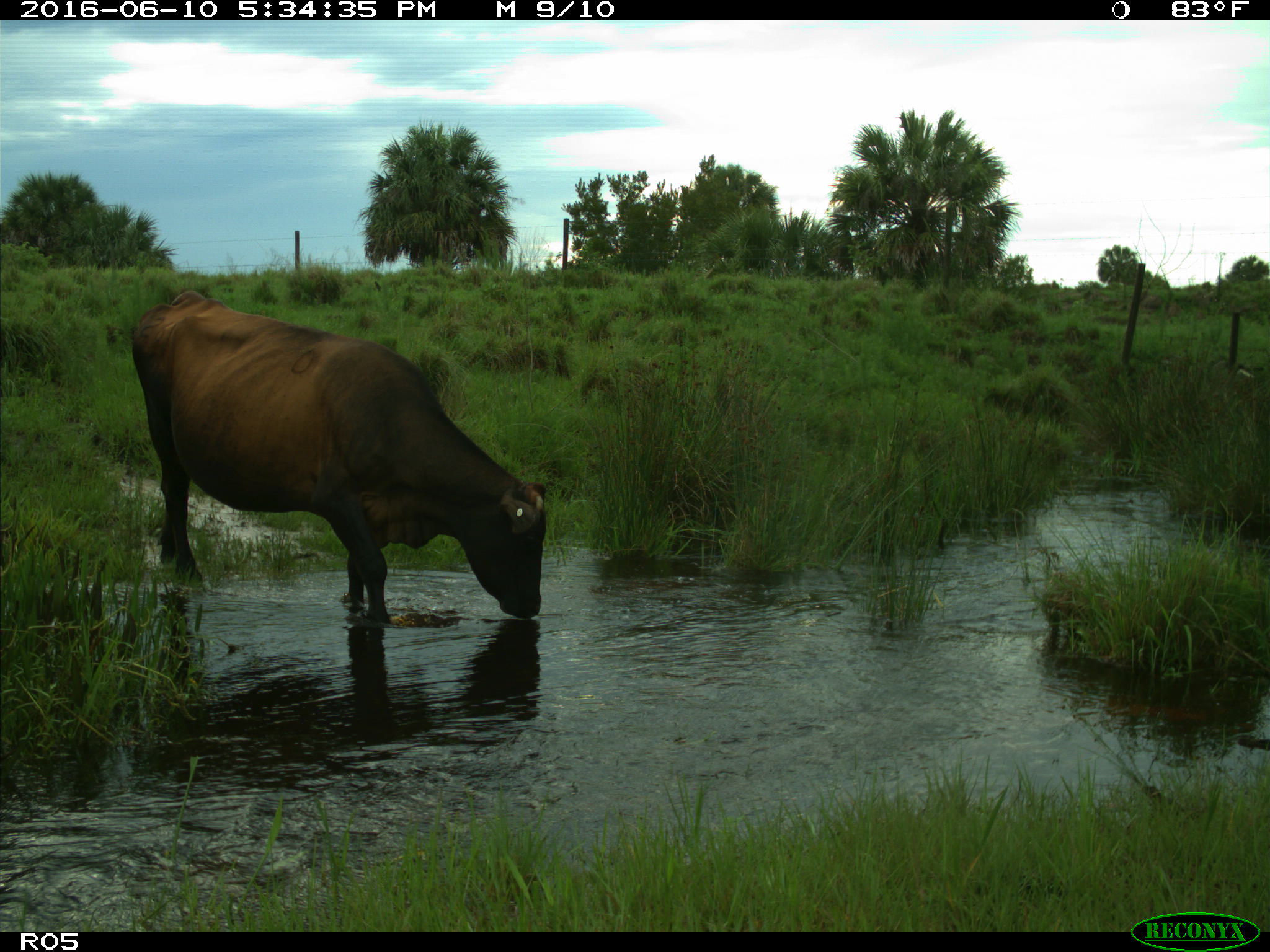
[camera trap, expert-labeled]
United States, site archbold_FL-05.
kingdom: Animalia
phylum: Chordata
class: Mammalia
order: Artiodactyla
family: Bovidae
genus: Bos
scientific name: Bos taurus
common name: domestic cow